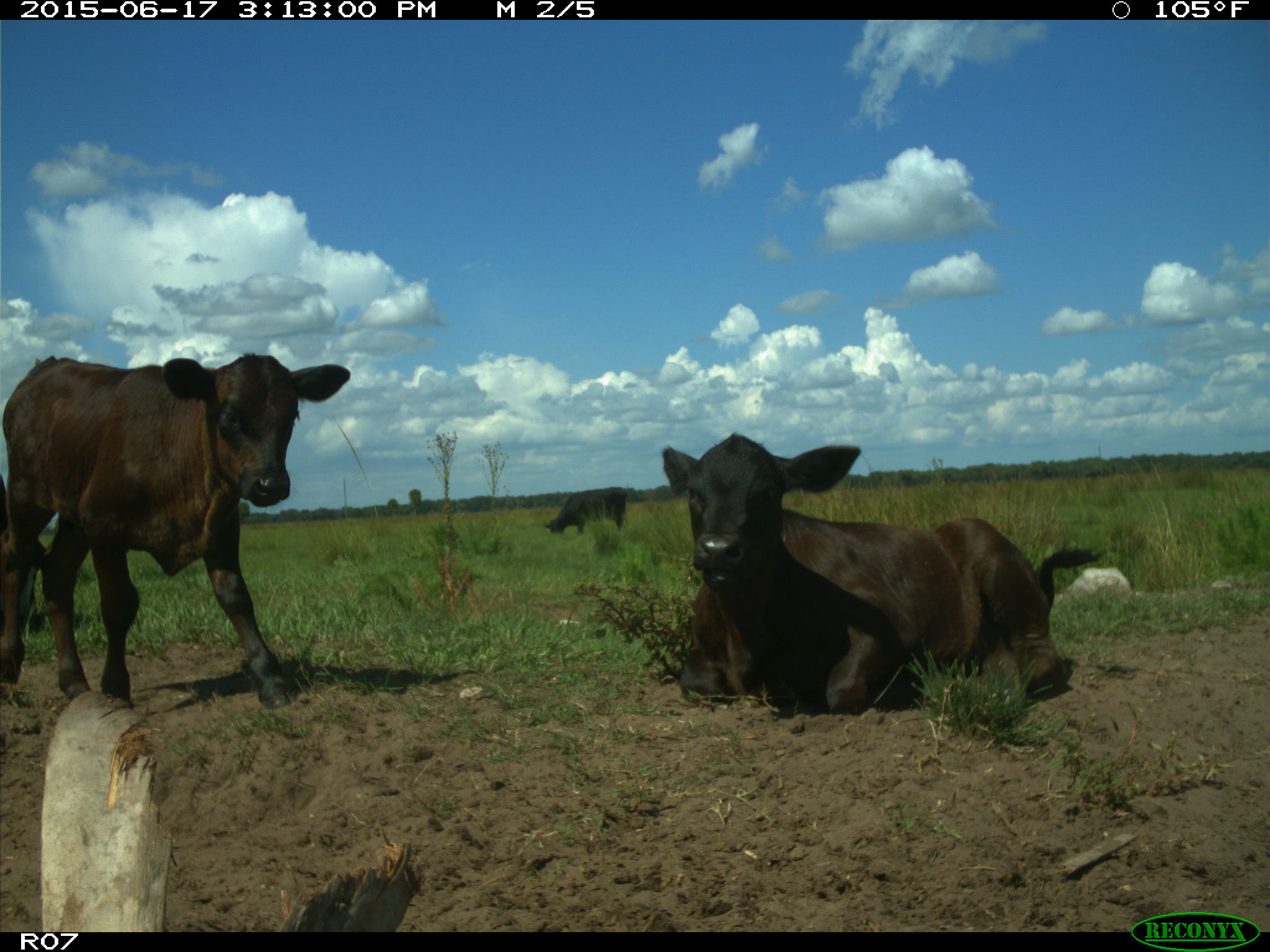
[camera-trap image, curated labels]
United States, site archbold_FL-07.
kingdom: Animalia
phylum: Chordata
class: Mammalia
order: Artiodactyla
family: Bovidae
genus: Bos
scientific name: Bos taurus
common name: domestic cow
Bos taurus (domestic cow).